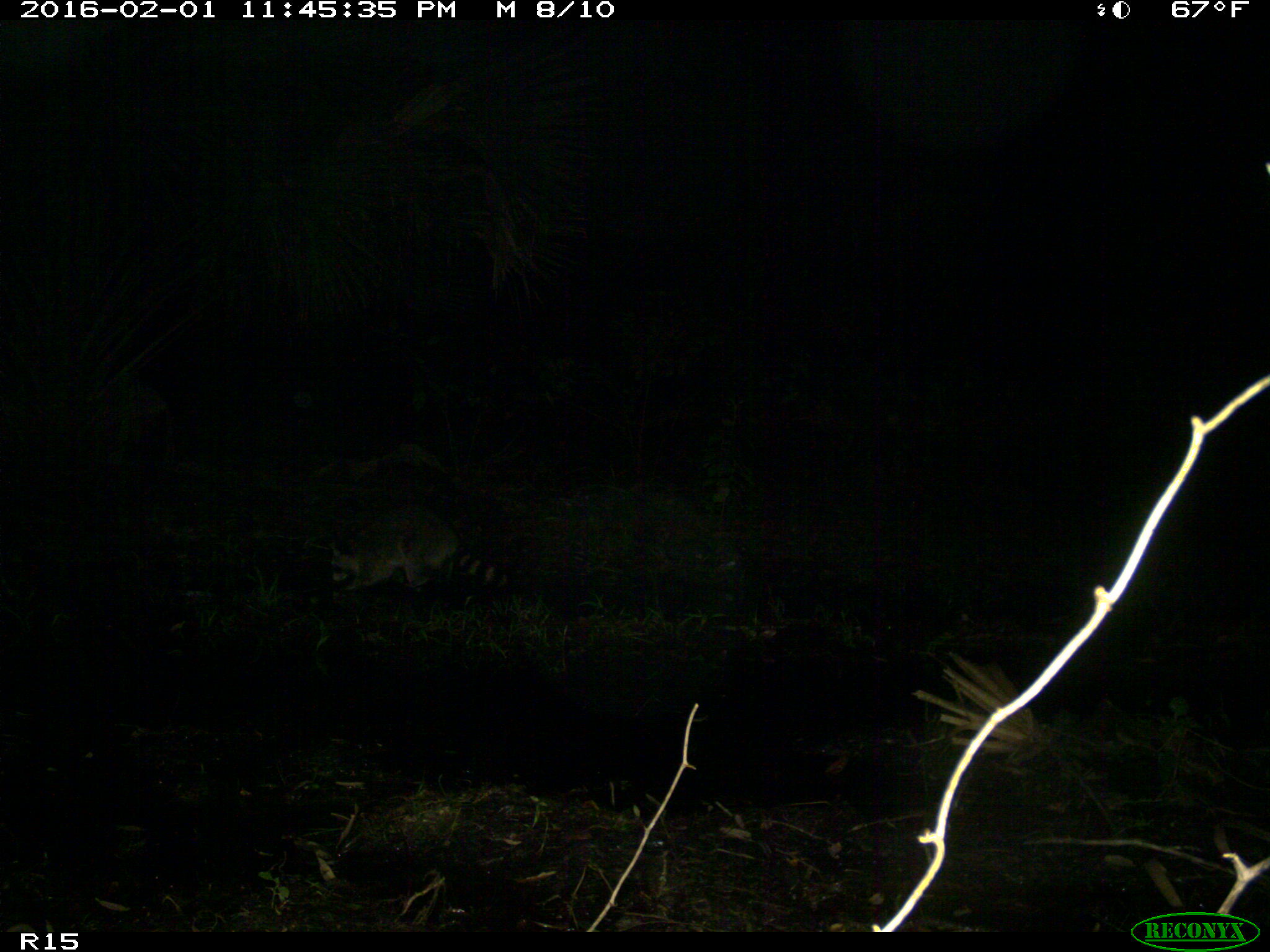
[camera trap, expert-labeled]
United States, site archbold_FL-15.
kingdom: Animalia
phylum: Chordata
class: Mammalia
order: Carnivora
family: Procyonidae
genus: Procyon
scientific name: Procyon lotor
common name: common raccoon